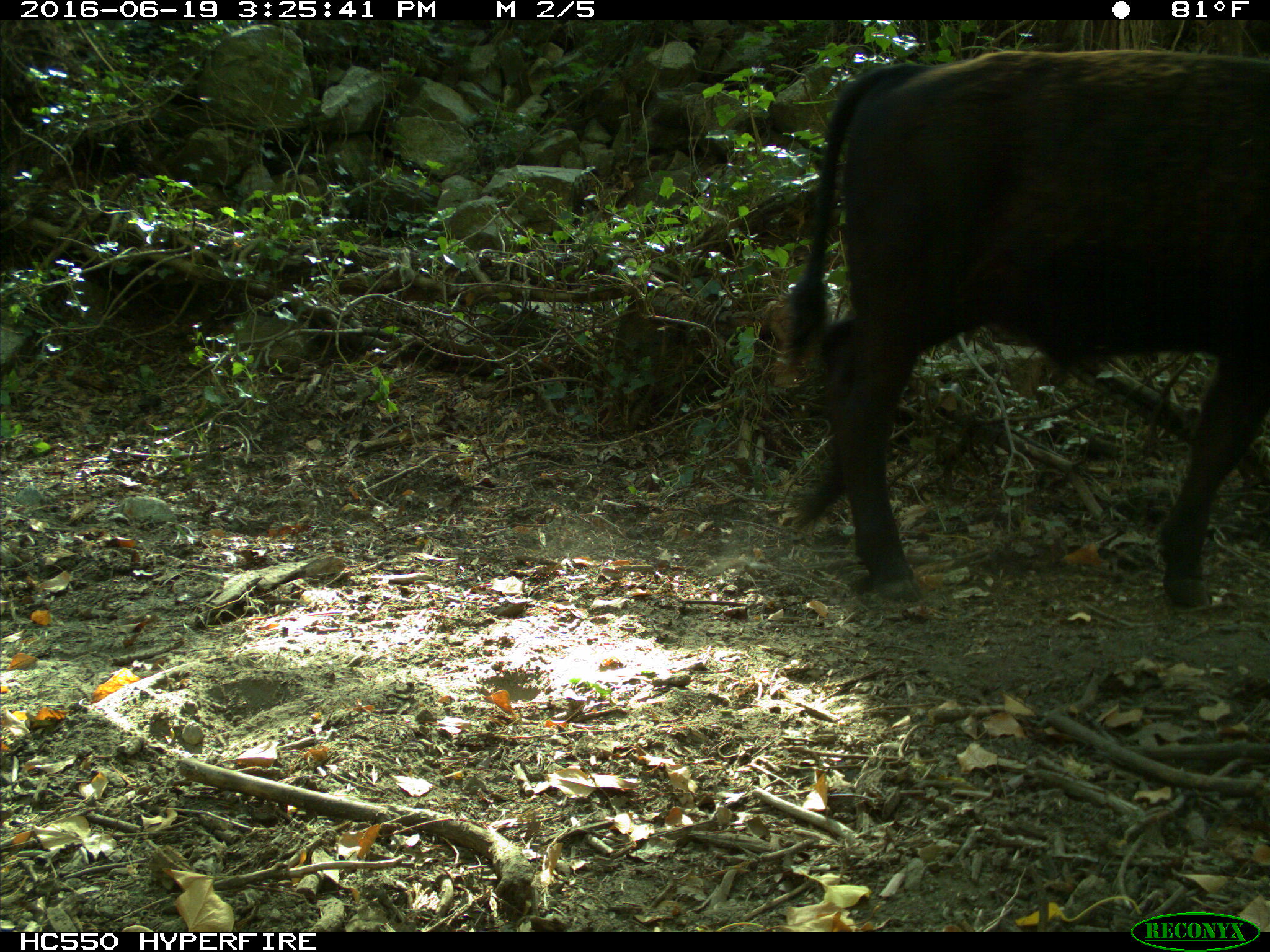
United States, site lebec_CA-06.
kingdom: Animalia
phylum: Chordata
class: Mammalia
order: Artiodactyla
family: Bovidae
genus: Bos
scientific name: Bos taurus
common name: domestic cow